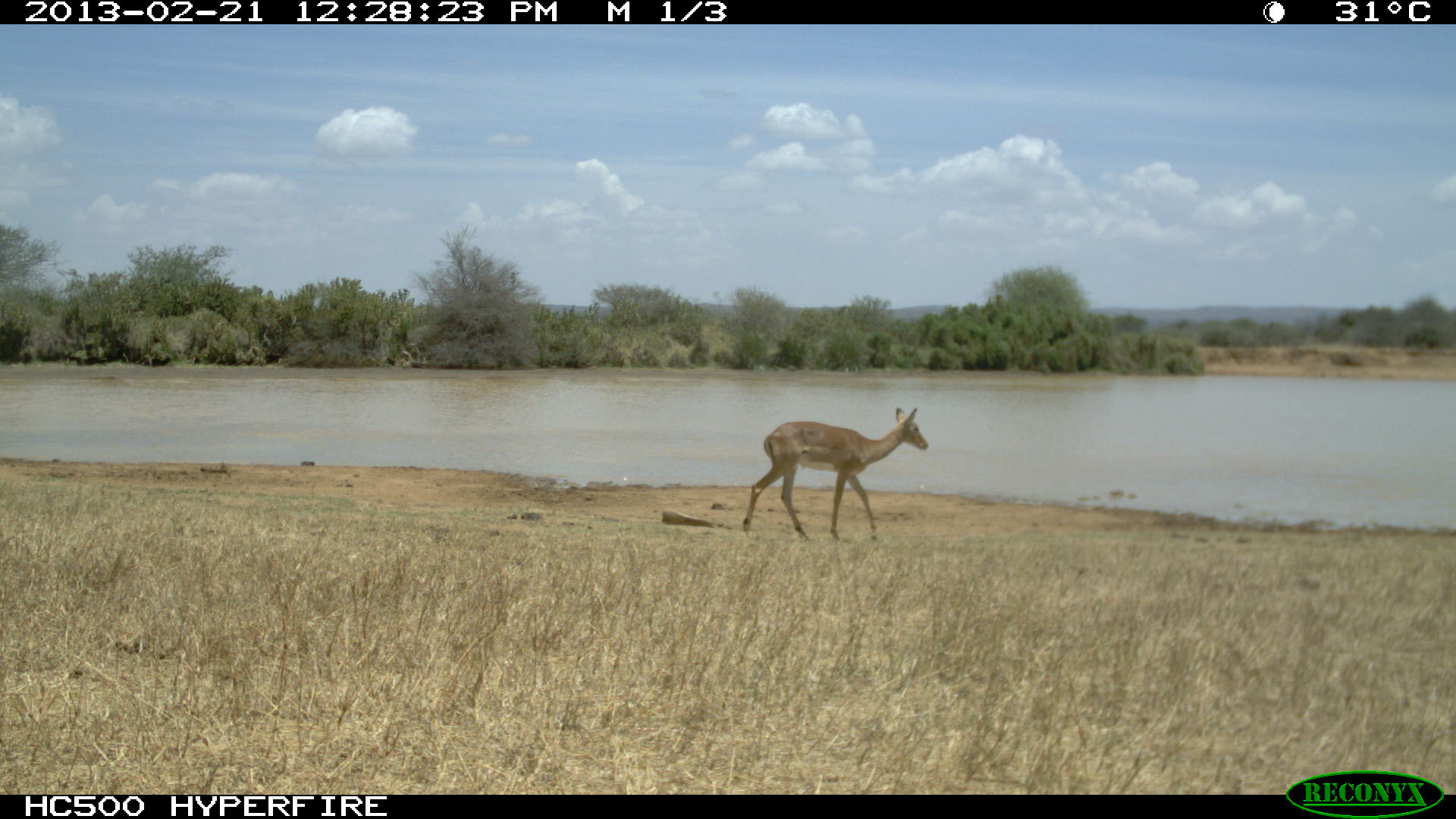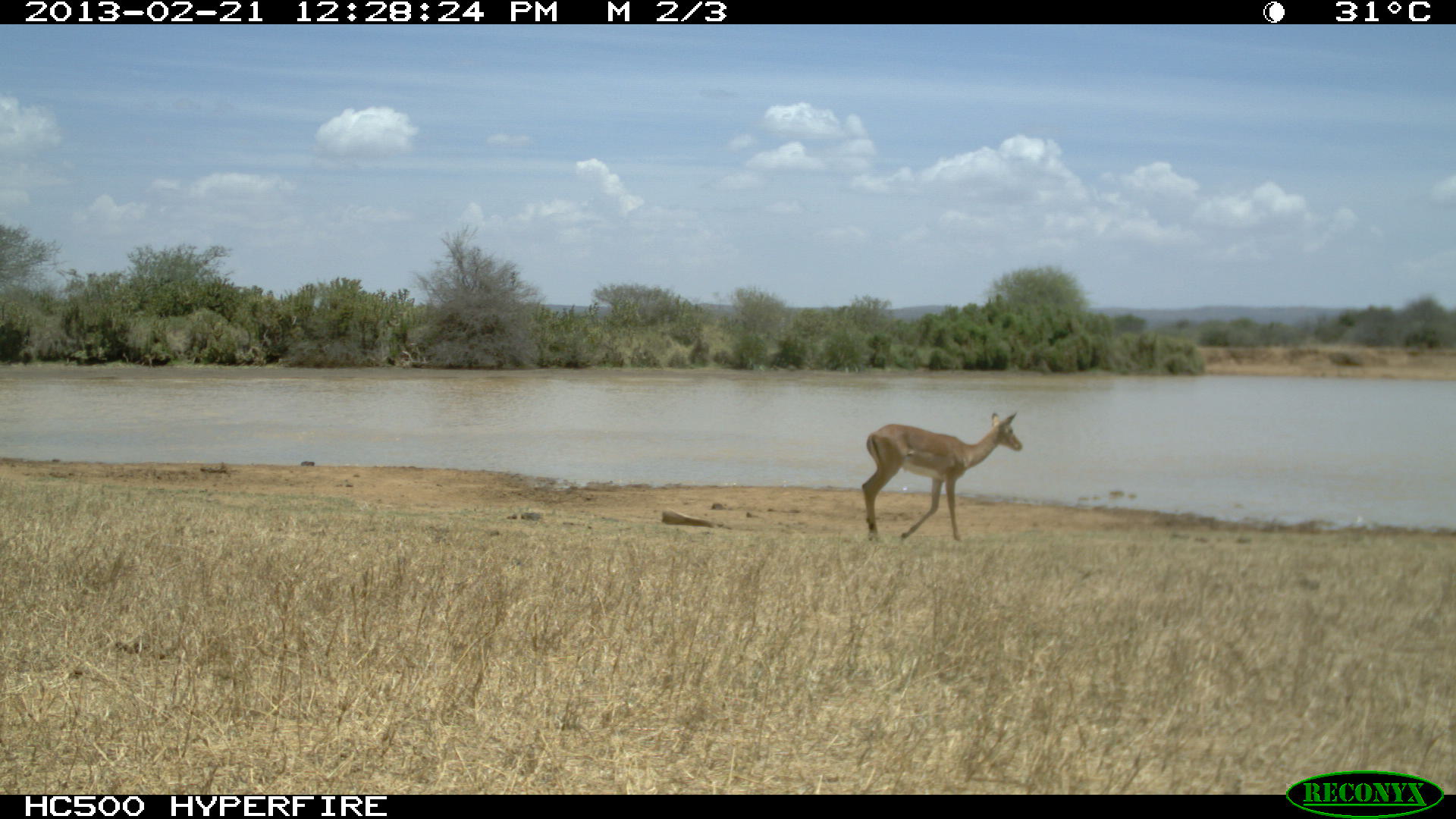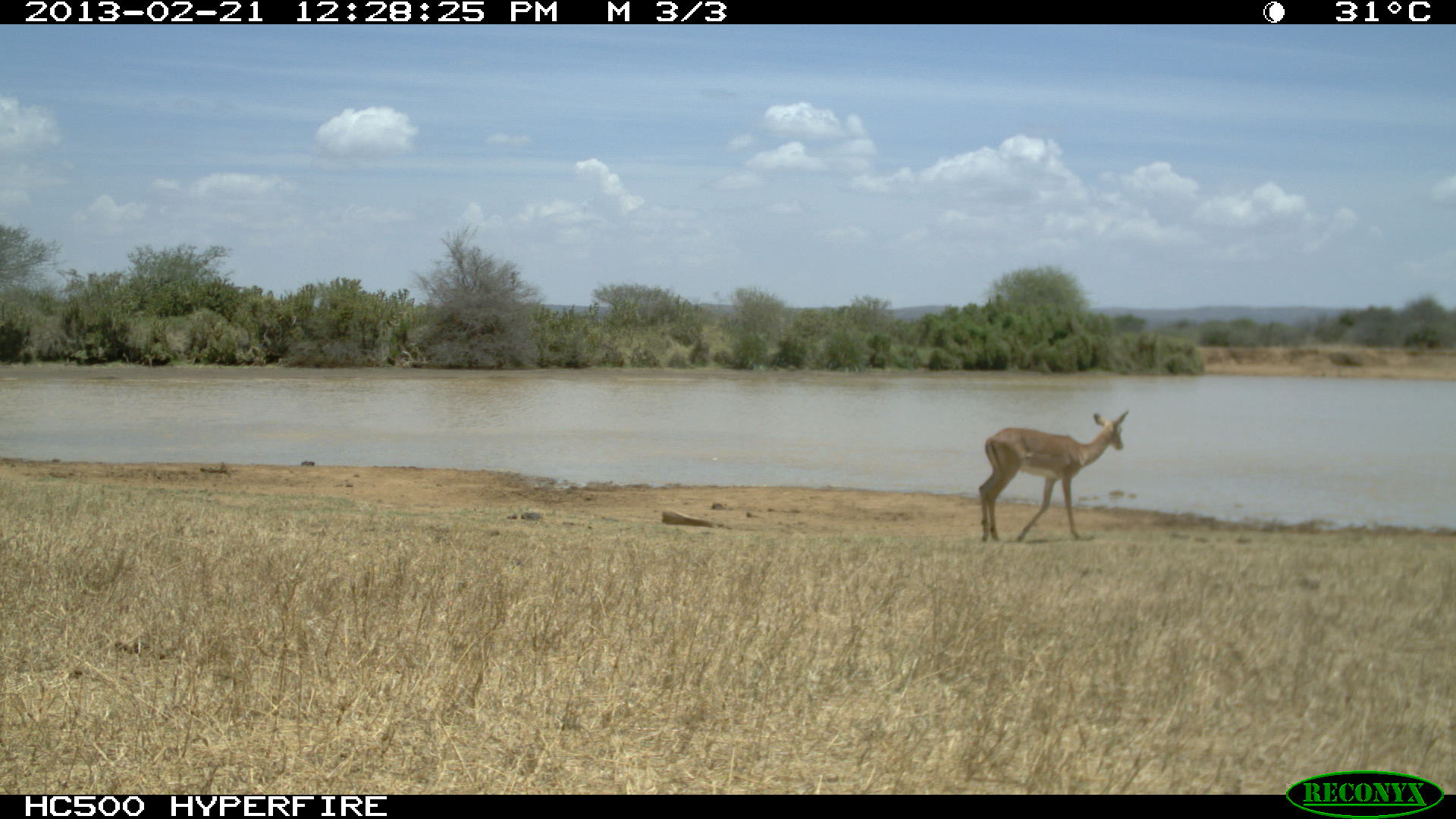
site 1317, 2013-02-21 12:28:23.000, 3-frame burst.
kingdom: Animalia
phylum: Chordata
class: Mammalia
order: Artiodactyla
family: Bovidae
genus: Aepyceros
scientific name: Aepyceros melampus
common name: impala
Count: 1.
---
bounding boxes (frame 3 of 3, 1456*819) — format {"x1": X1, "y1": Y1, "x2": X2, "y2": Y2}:
aepyceros melampus: {"x1": 977, "y1": 410, "x2": 1130, "y2": 543}